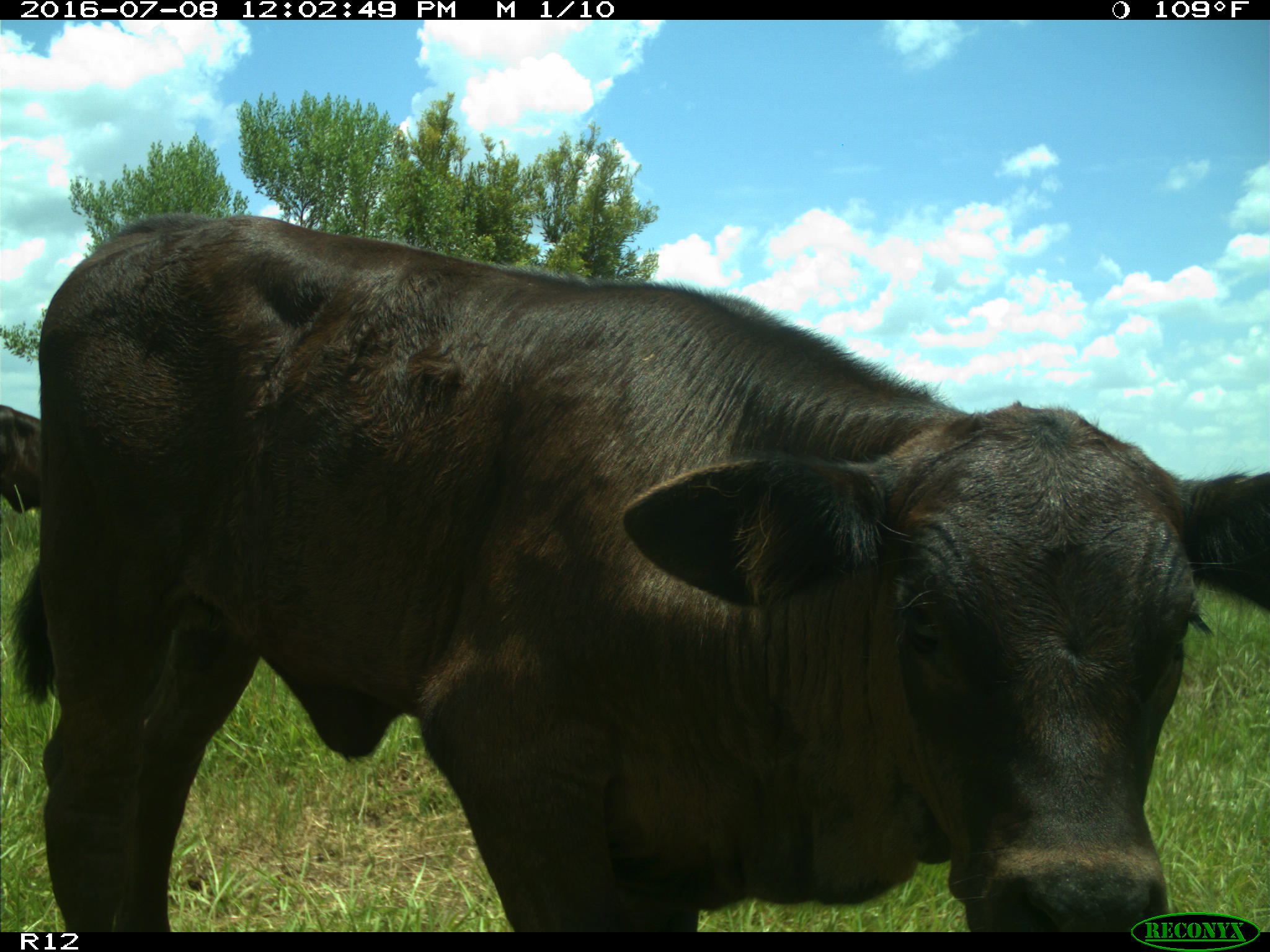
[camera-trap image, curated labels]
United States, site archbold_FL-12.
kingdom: Animalia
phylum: Chordata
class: Mammalia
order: Artiodactyla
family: Bovidae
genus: Bos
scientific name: Bos taurus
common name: domestic cow